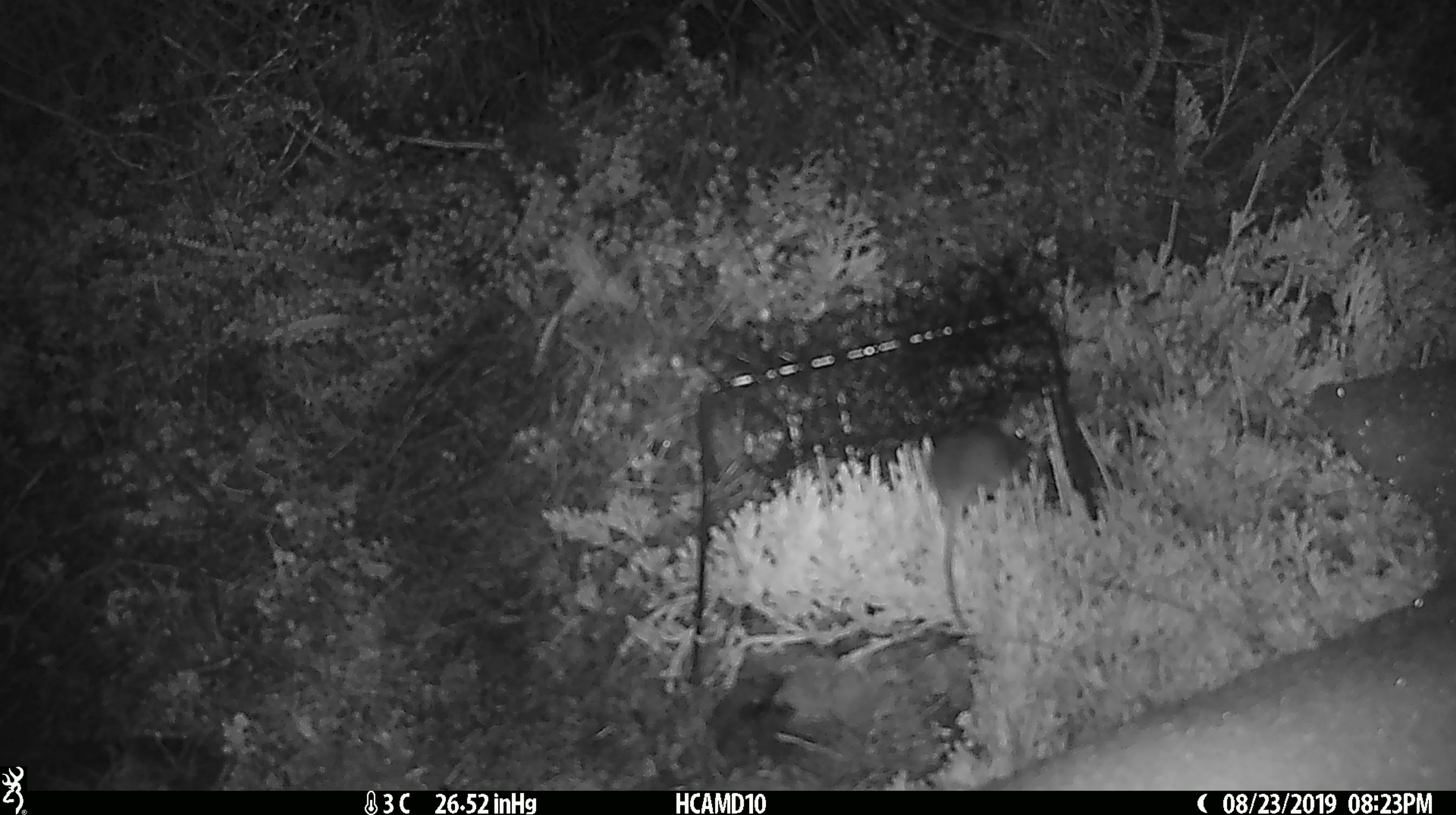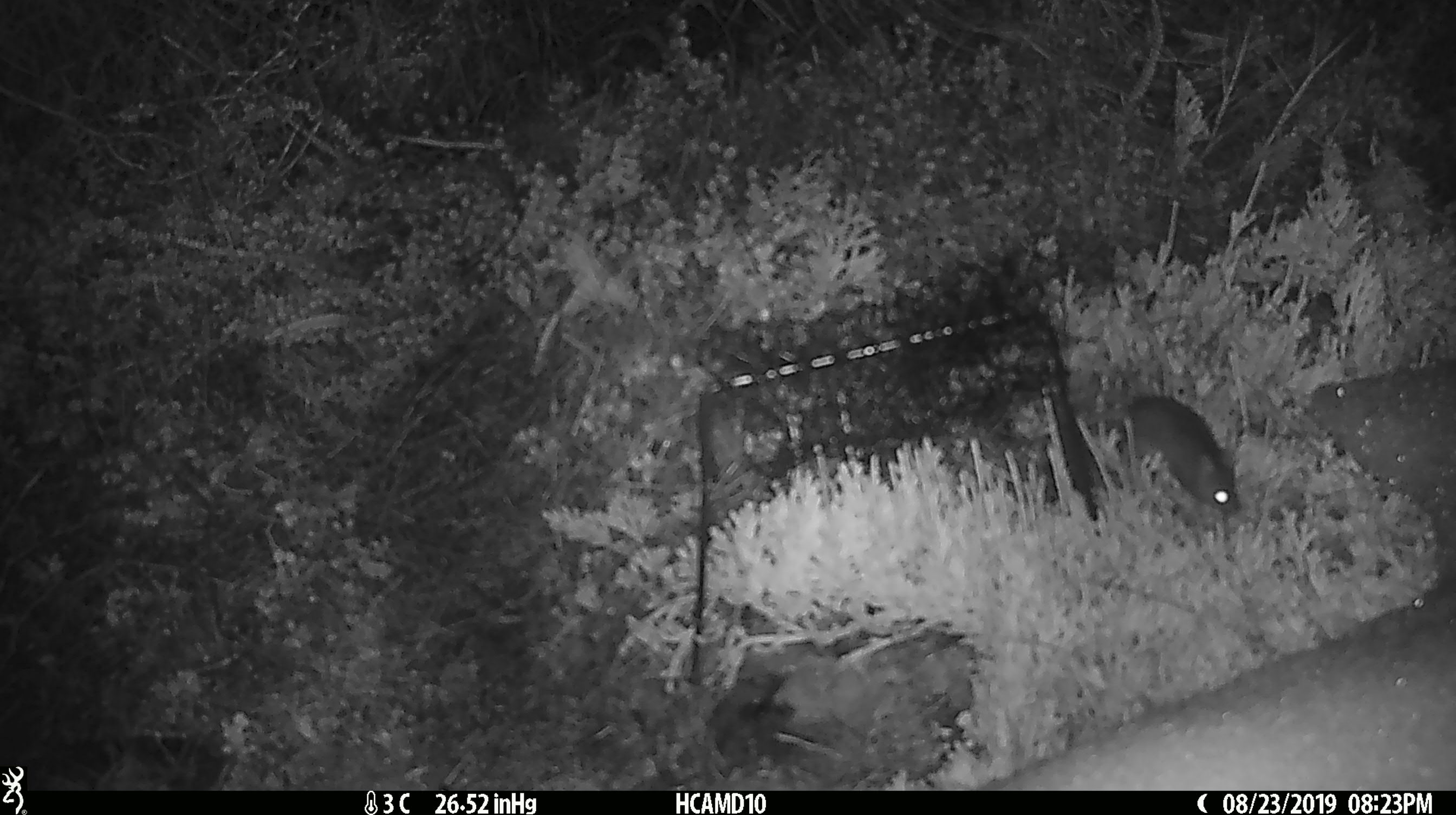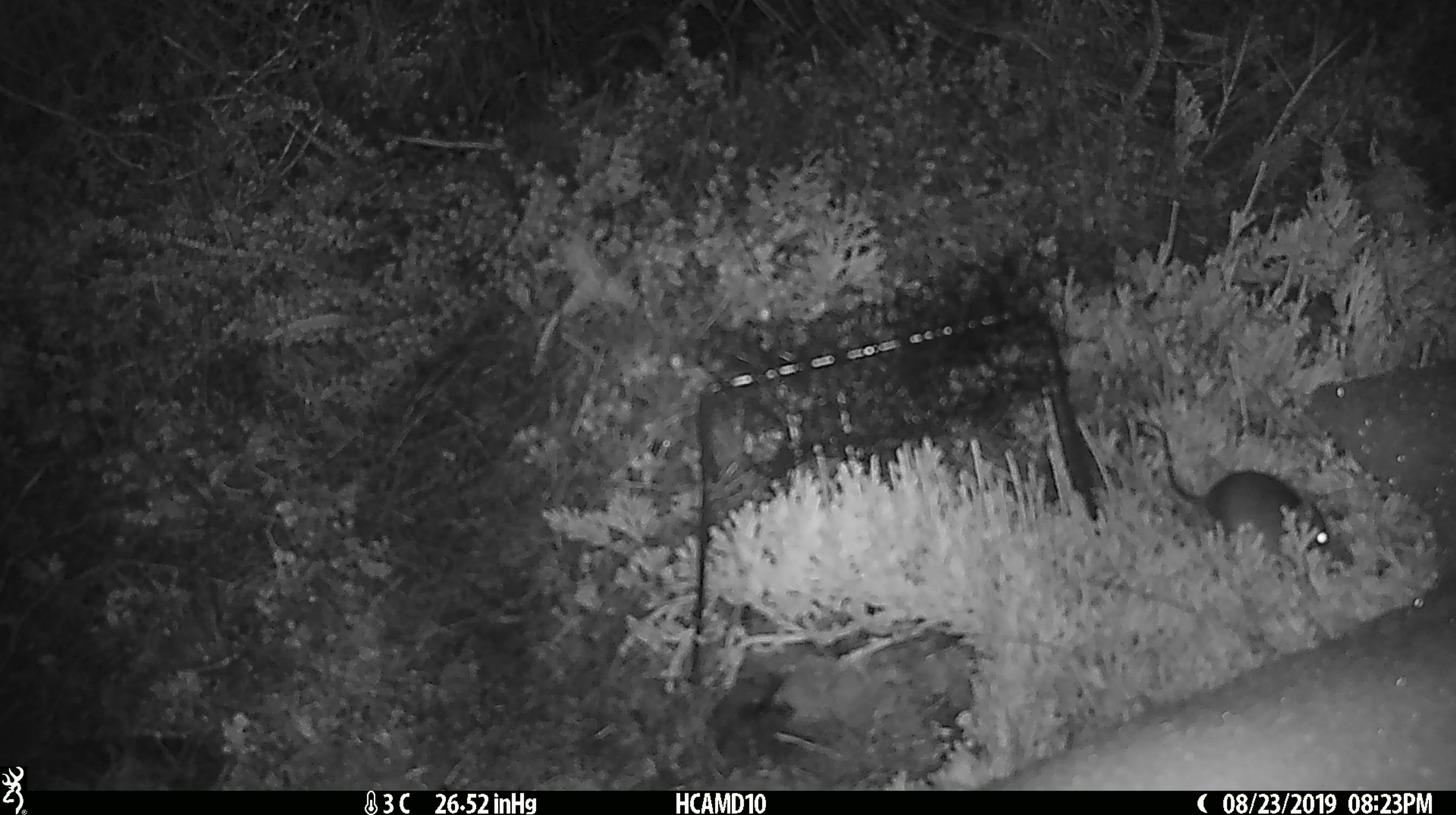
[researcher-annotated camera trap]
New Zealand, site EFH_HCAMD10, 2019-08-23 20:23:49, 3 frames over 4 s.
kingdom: Animalia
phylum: Chordata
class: Mammalia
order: Rodentia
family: Muridae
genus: Mus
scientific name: Mus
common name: mouse